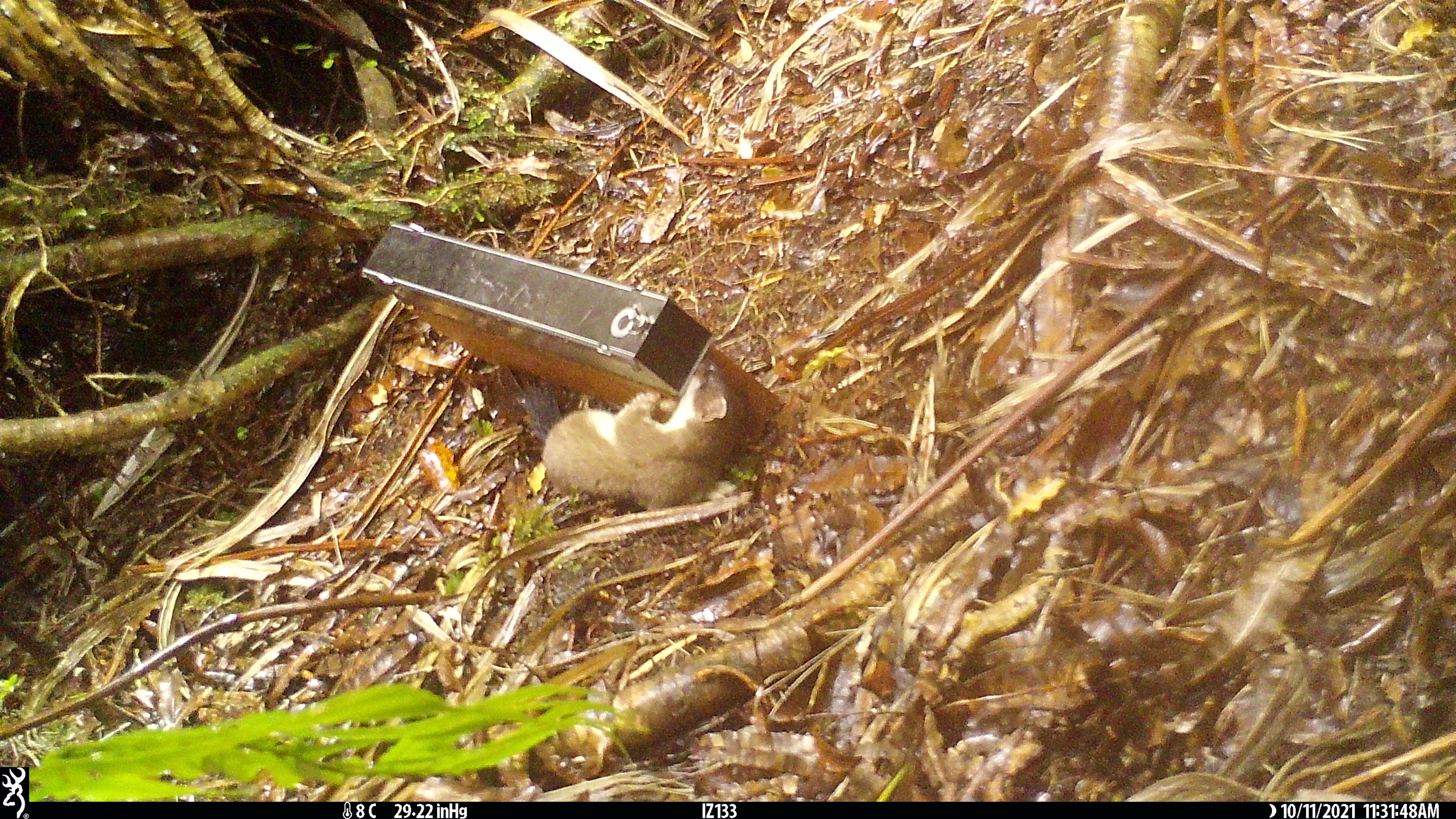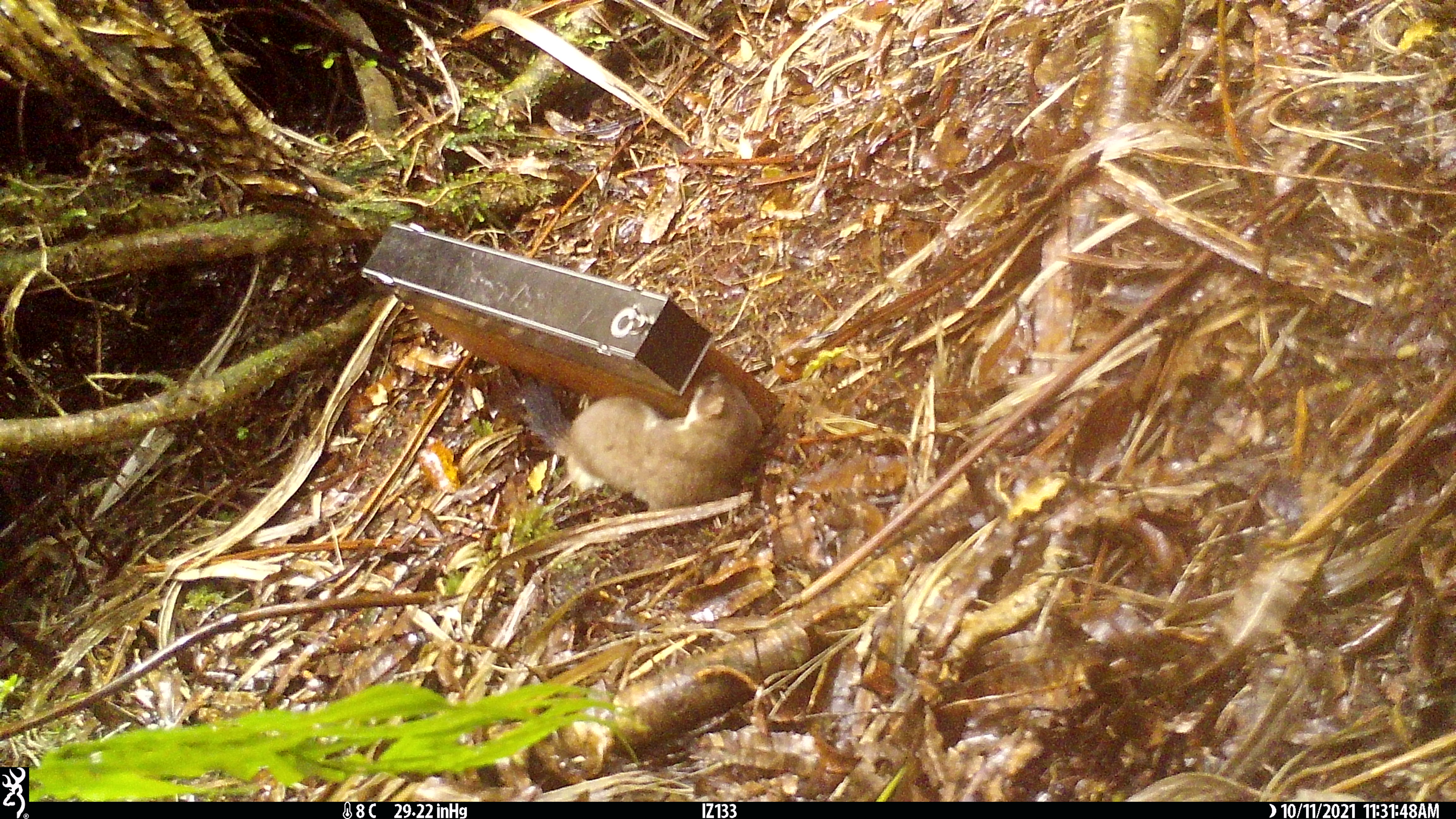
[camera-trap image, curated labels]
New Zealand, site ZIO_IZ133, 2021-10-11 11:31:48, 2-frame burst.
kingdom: Animalia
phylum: Chordata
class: Mammalia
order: Carnivora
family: Mustelidae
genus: Mustela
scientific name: Mustela erminea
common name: stoat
Stoat (Mustela erminea).